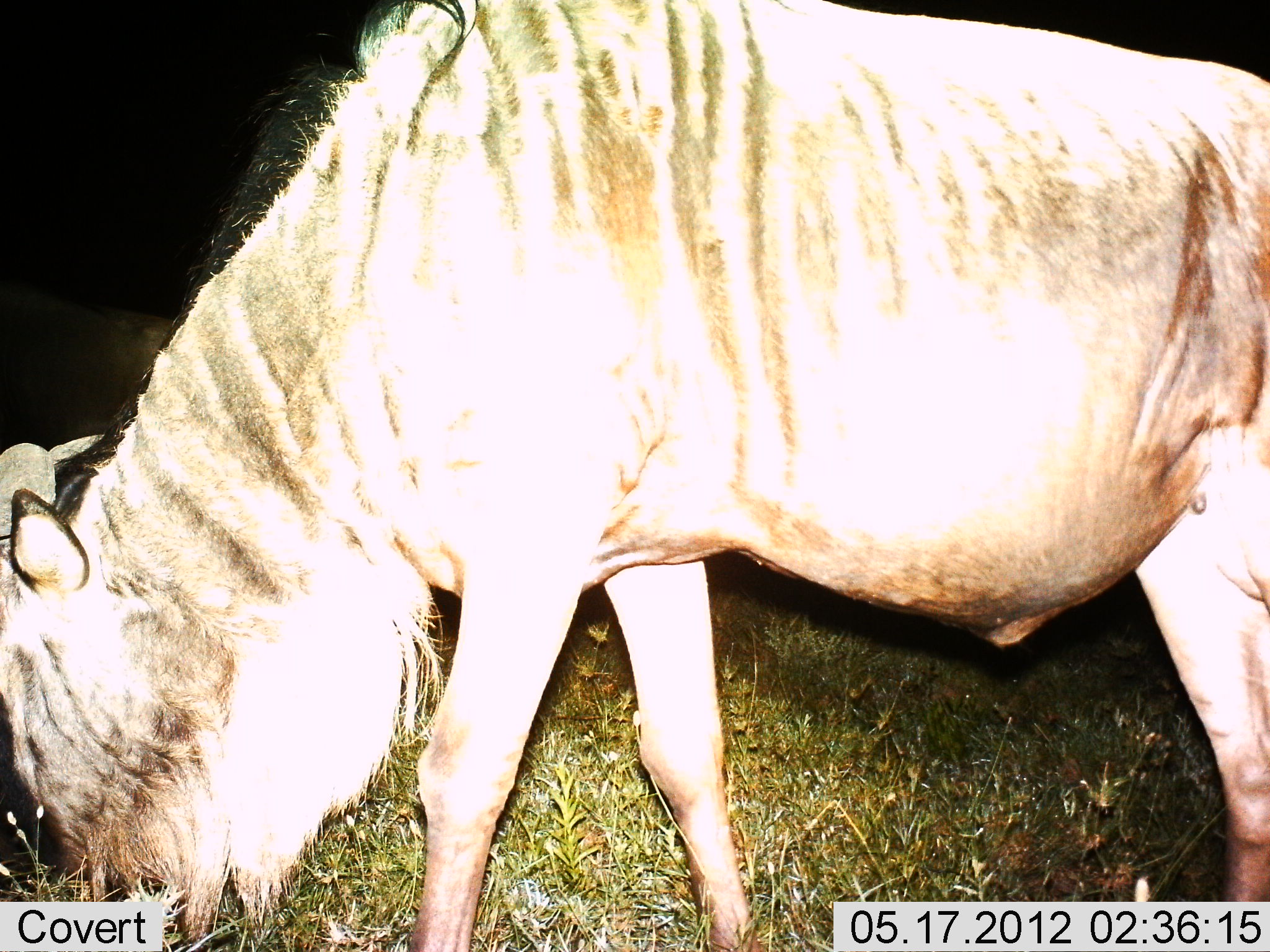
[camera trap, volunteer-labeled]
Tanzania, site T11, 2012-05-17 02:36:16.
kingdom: Animalia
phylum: Chordata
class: Mammalia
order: Artiodactyla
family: Bovidae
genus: Connochaetes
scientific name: Connochaetes taurinus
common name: blue wildebeest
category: wildebeest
Wildebeest (blue wildebeest) (Connochaetes taurinus), count 1. Behavior (volunteer vote fractions): standing 10%, resting 0%, moving 0%, interacting 0%. Young present (vote fraction): 0%. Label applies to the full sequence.